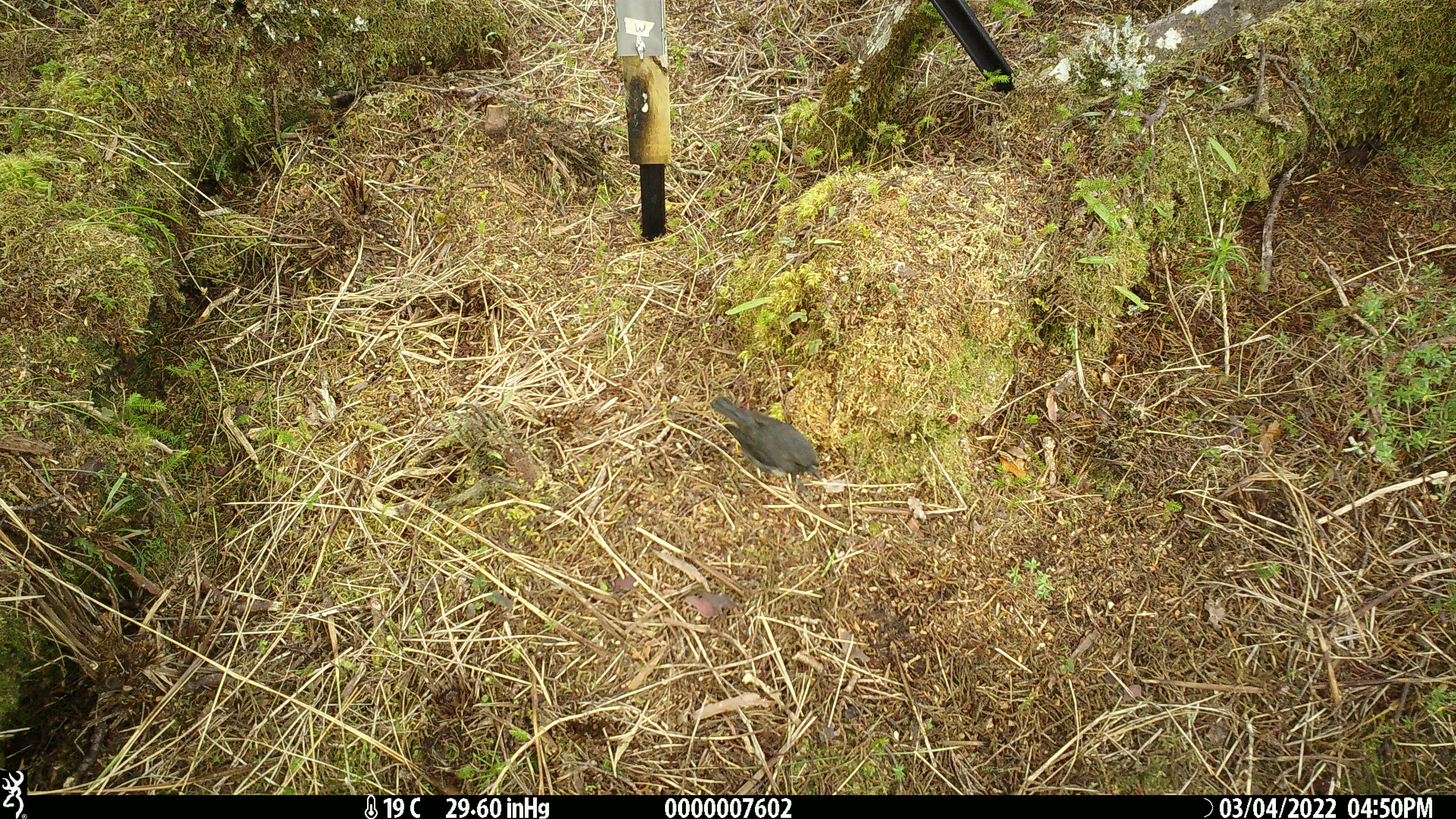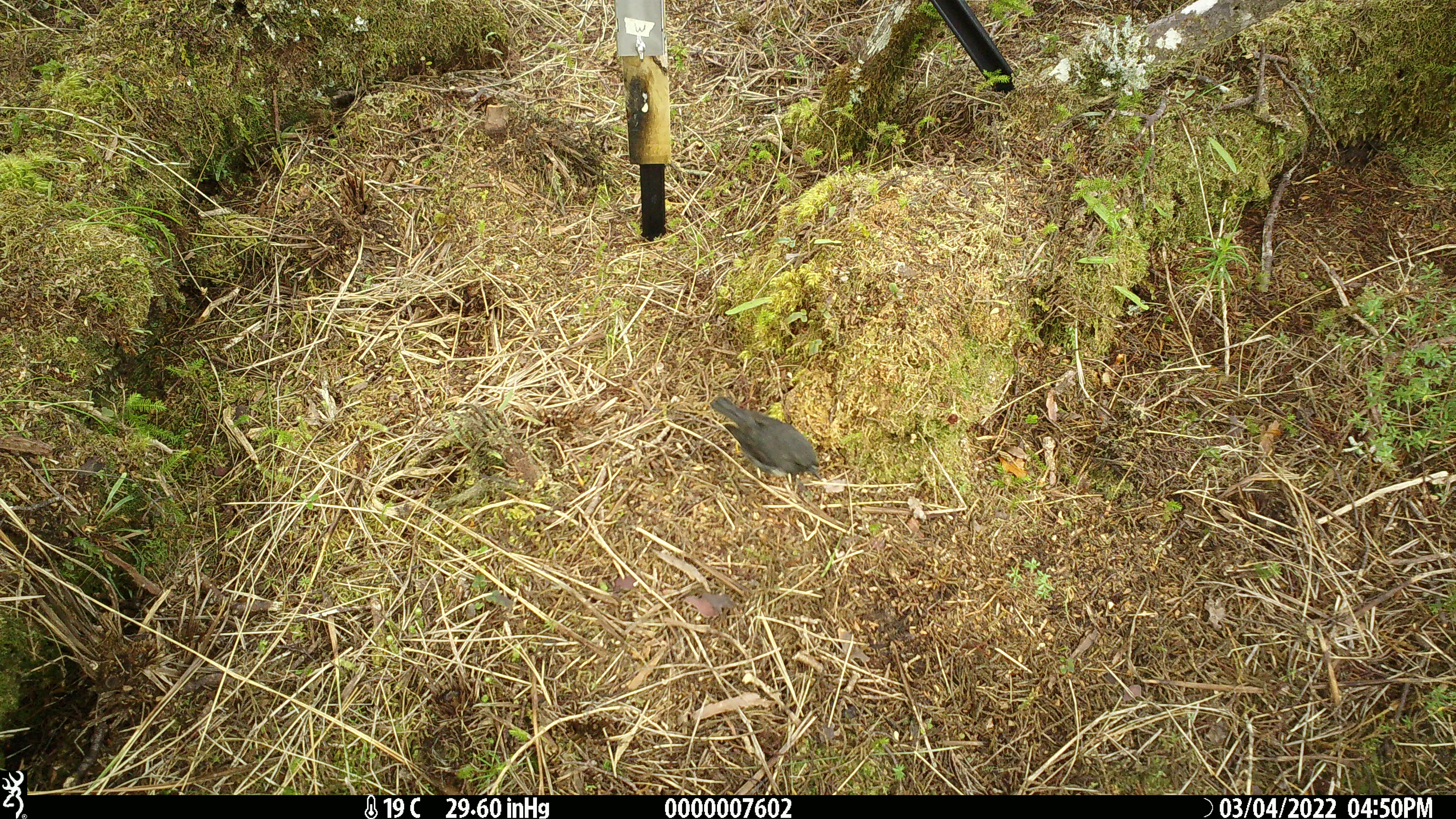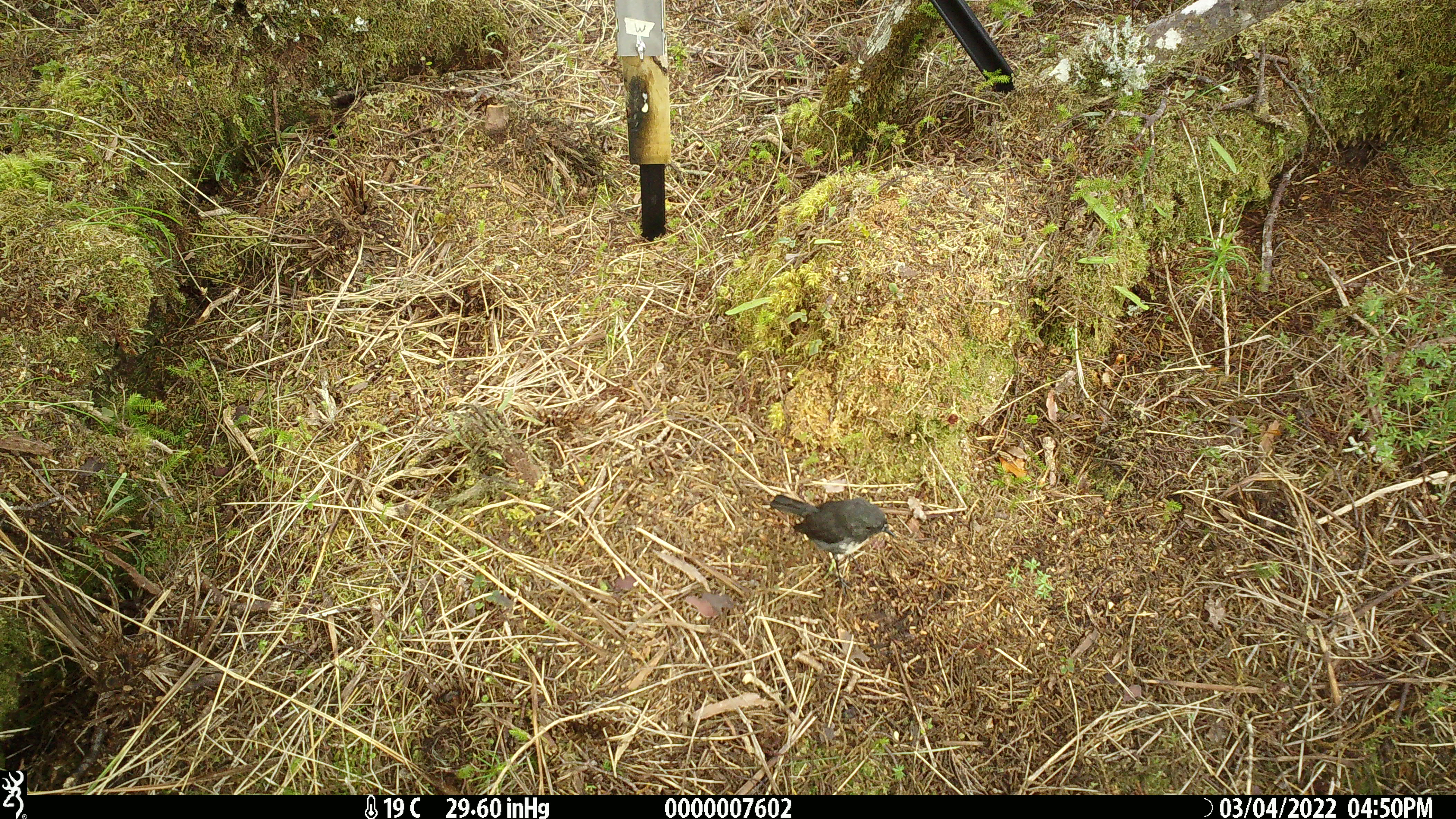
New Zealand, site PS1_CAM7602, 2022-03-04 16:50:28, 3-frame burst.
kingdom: Animalia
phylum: Chordata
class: Aves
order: Passeriformes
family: Petroicidae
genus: Petroica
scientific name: Petroica australis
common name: new zealand robin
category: robin